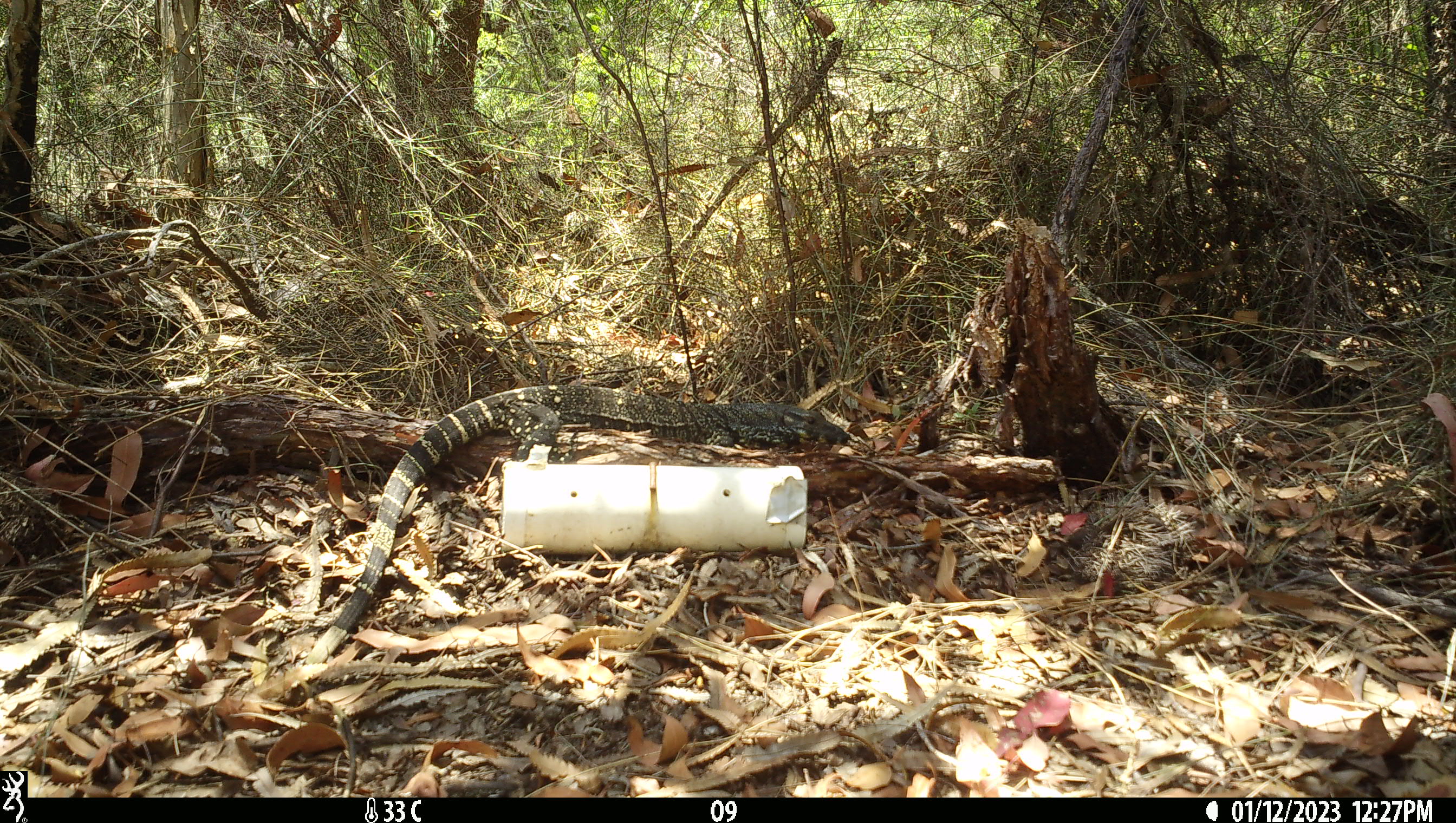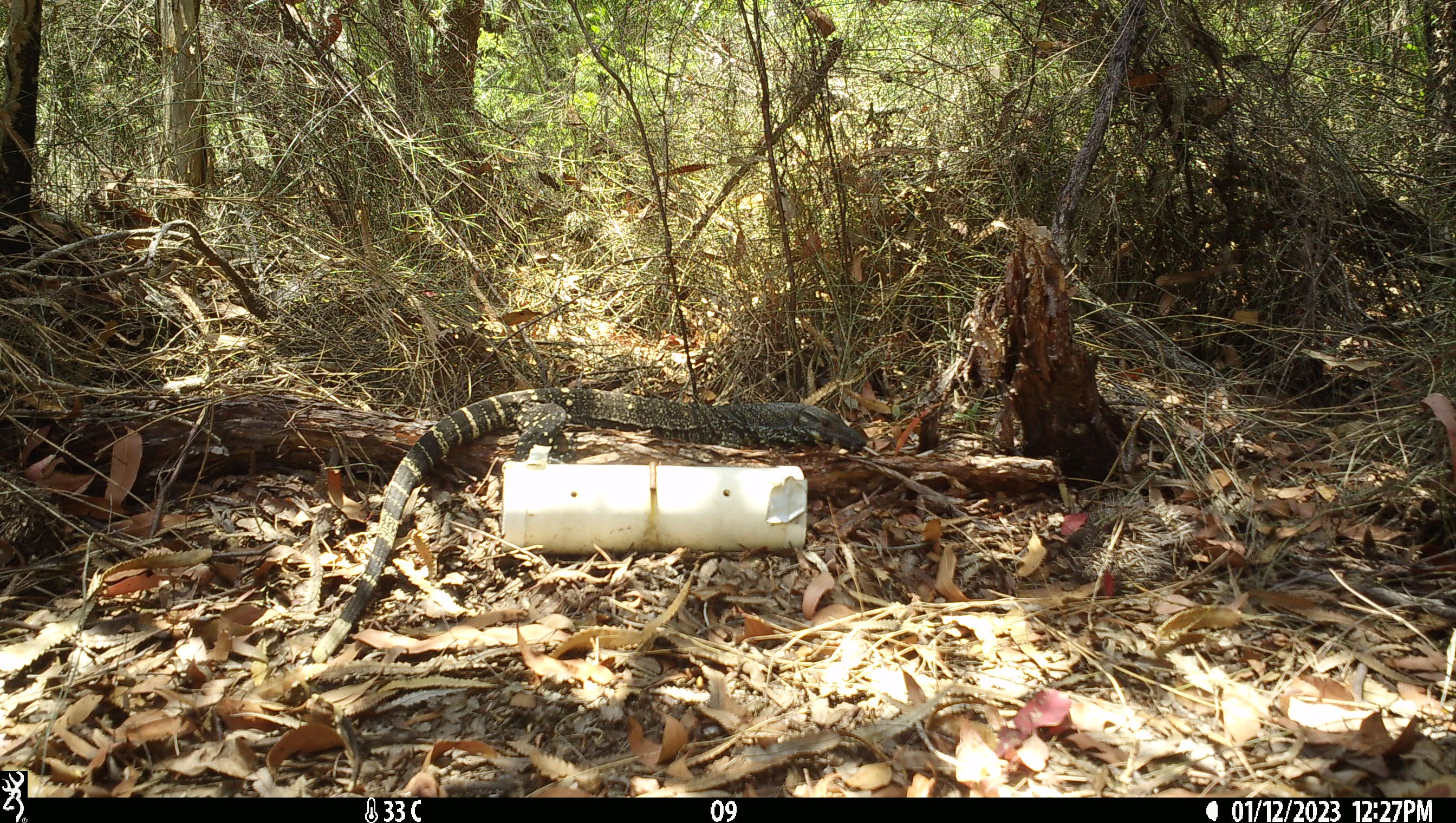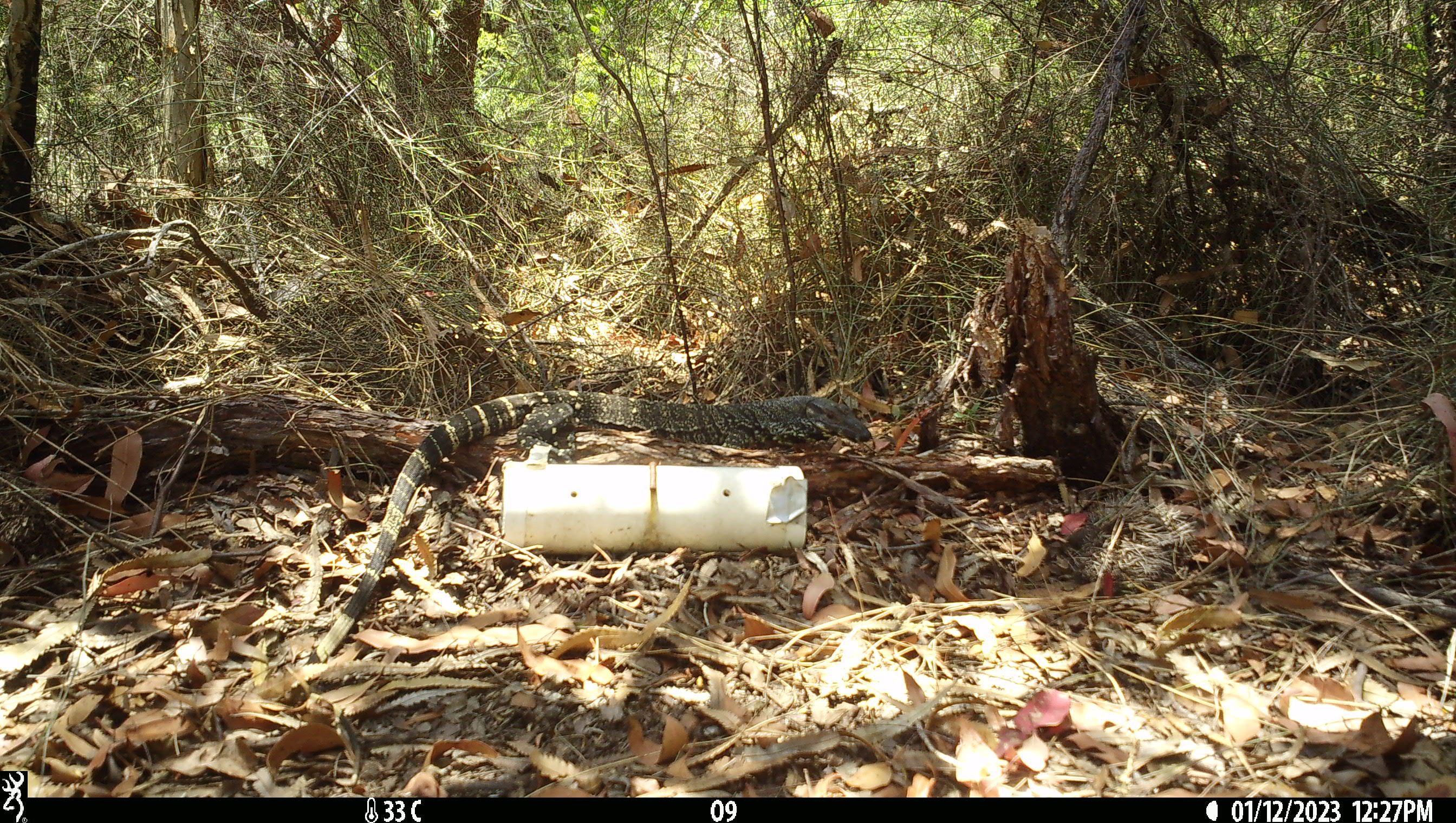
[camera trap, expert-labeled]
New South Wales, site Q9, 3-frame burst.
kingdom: Animalia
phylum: Chordata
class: Reptilia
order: Squamata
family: Varanidae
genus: Varanus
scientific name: Varanus varius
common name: lace monitor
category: goanna